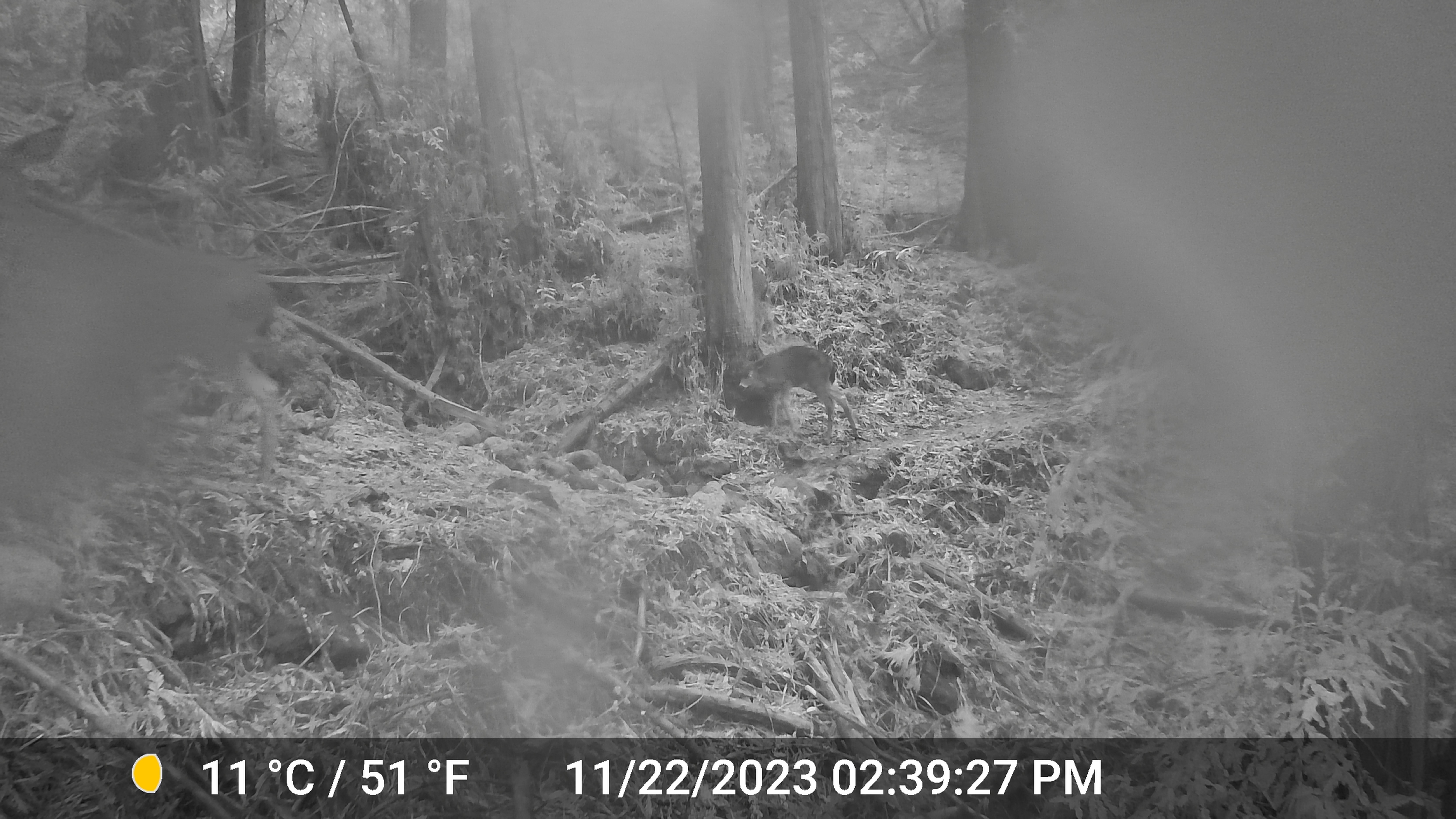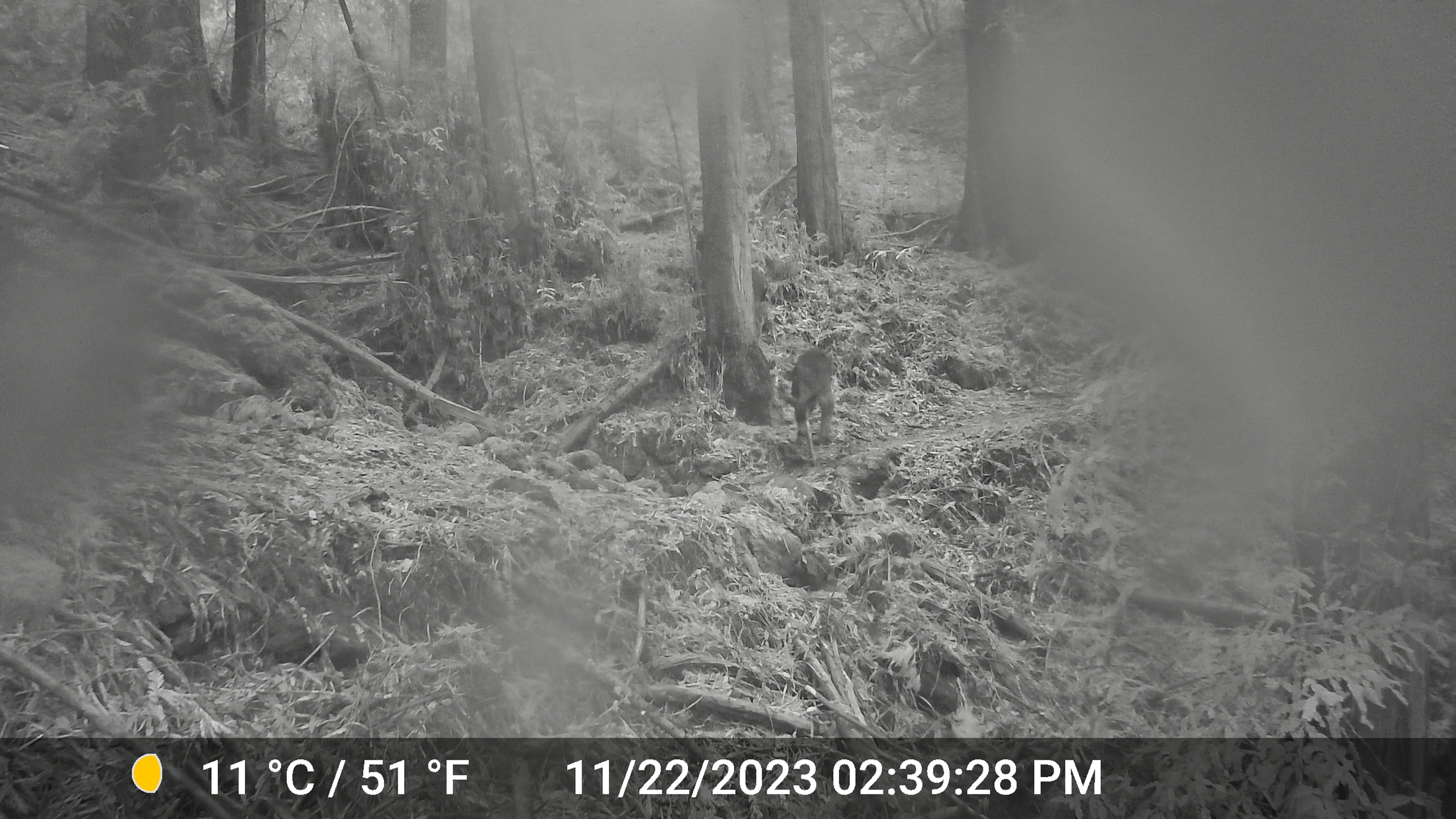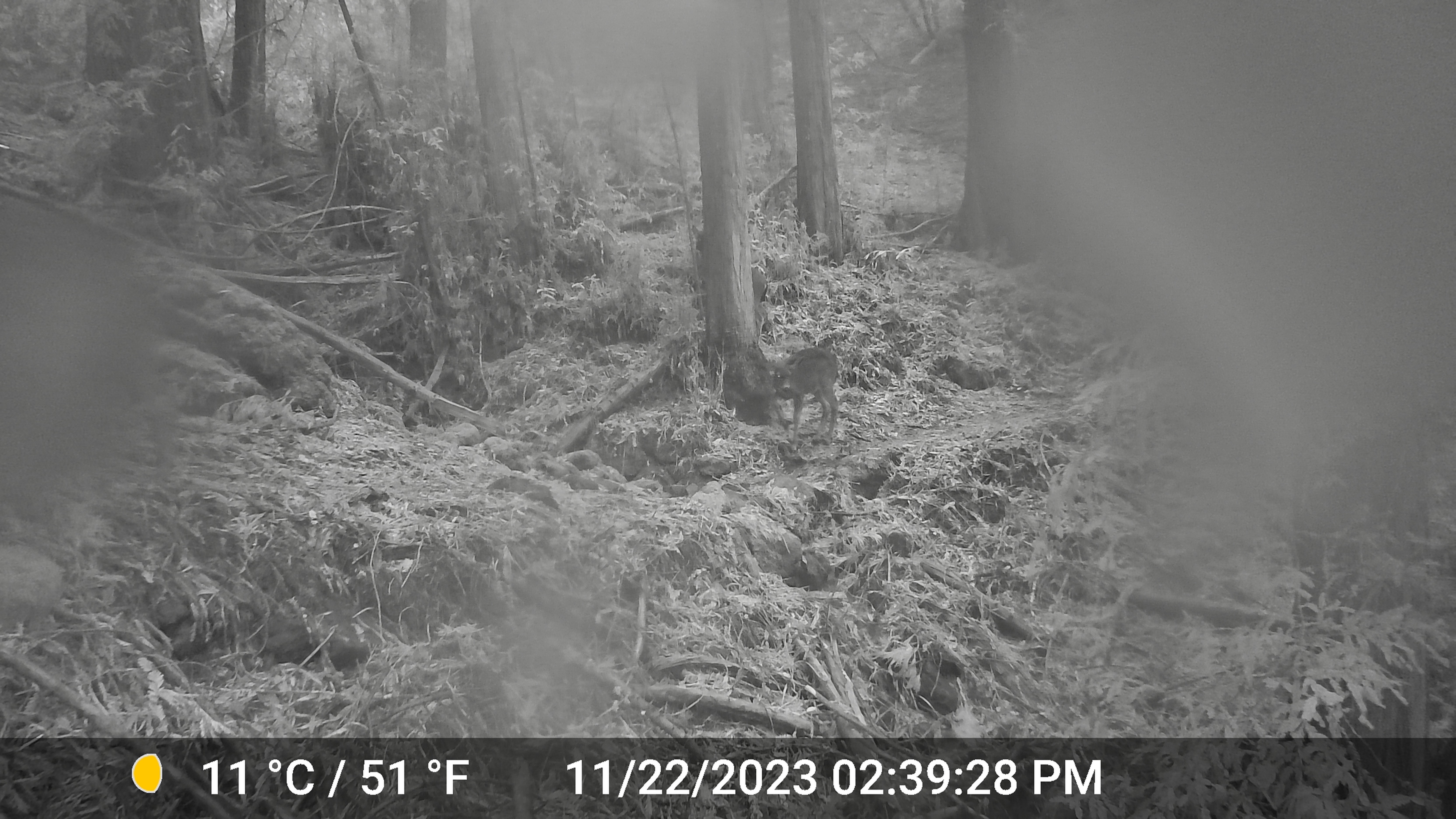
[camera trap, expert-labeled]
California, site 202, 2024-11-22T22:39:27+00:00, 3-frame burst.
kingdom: Animalia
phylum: Chordata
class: Mammalia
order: Artiodactyla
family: Cervidae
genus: Odocoileus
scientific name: Odocoileus hemionus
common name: mule deer